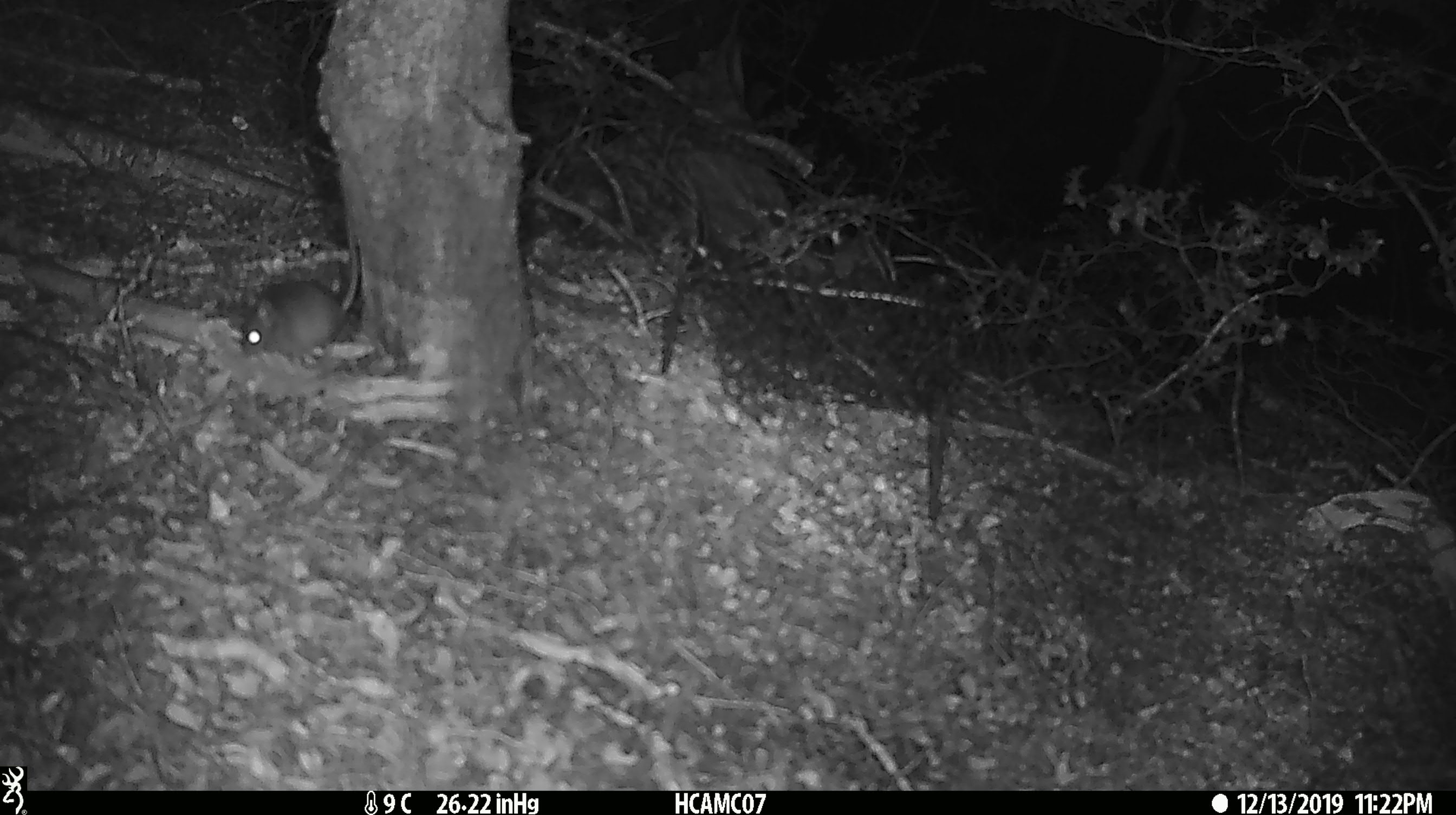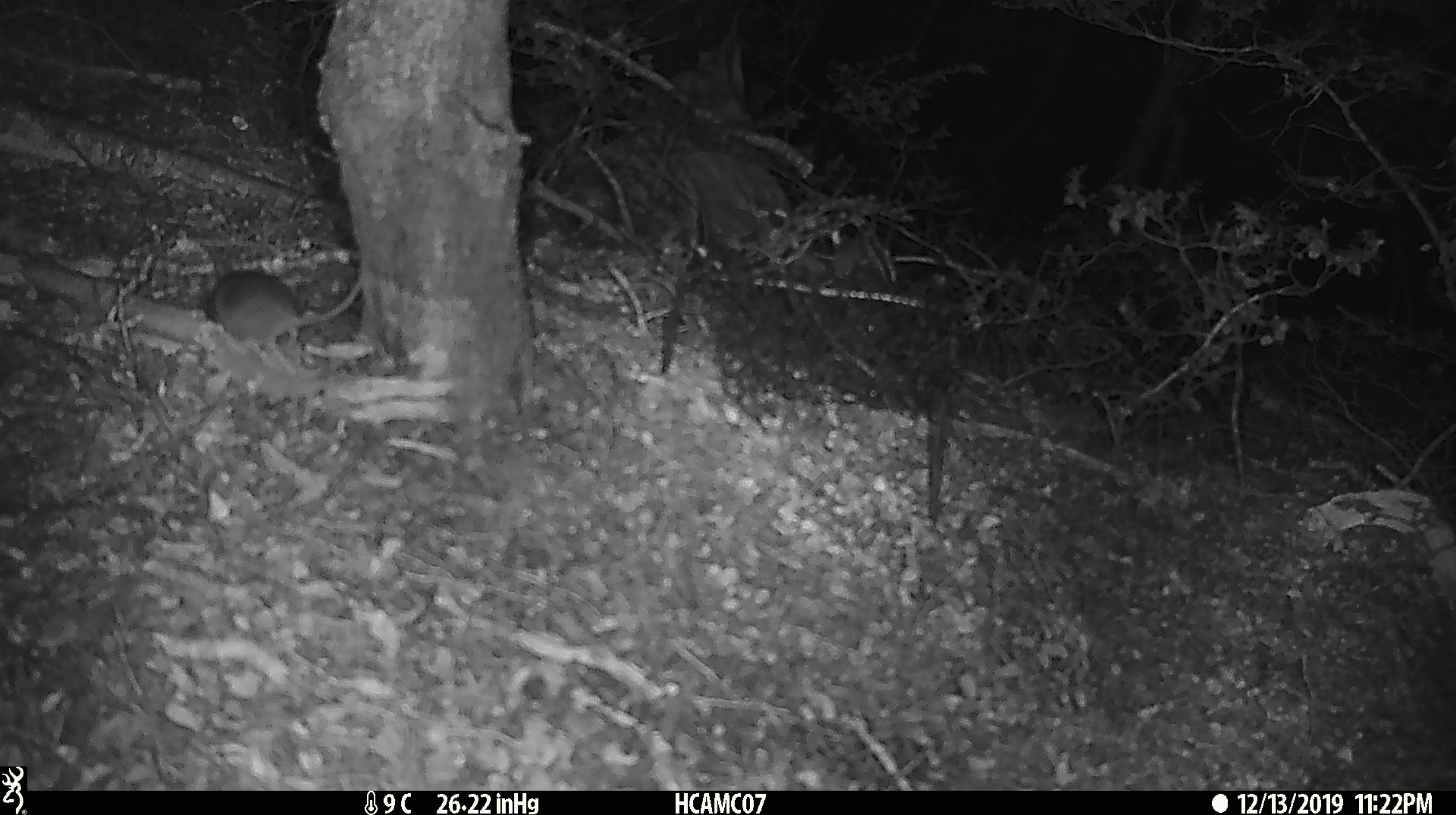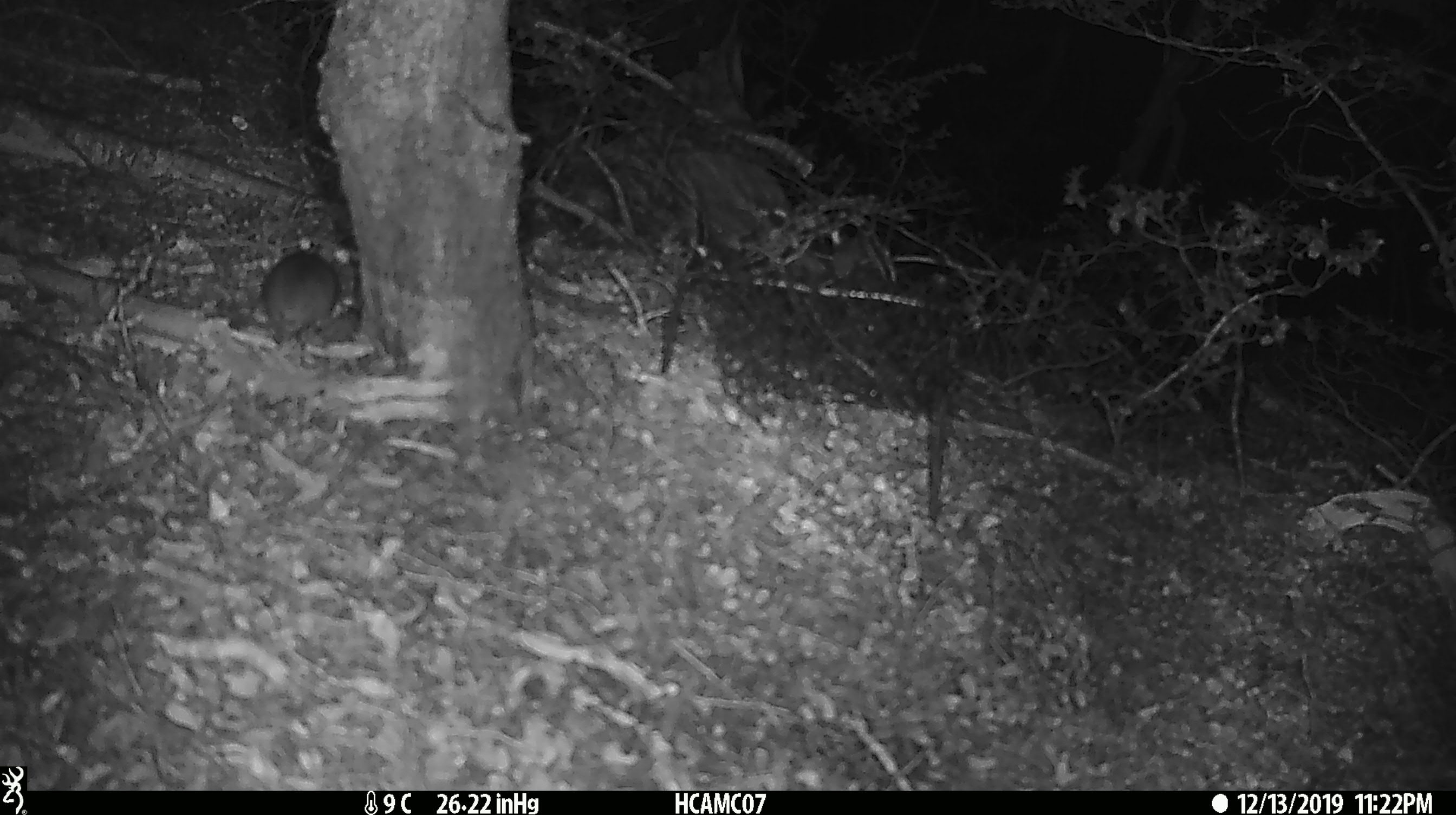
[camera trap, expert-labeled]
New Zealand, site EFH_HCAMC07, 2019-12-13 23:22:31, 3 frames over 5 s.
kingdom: Animalia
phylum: Chordata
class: Mammalia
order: Rodentia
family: Muridae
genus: Mus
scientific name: Mus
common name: mouse